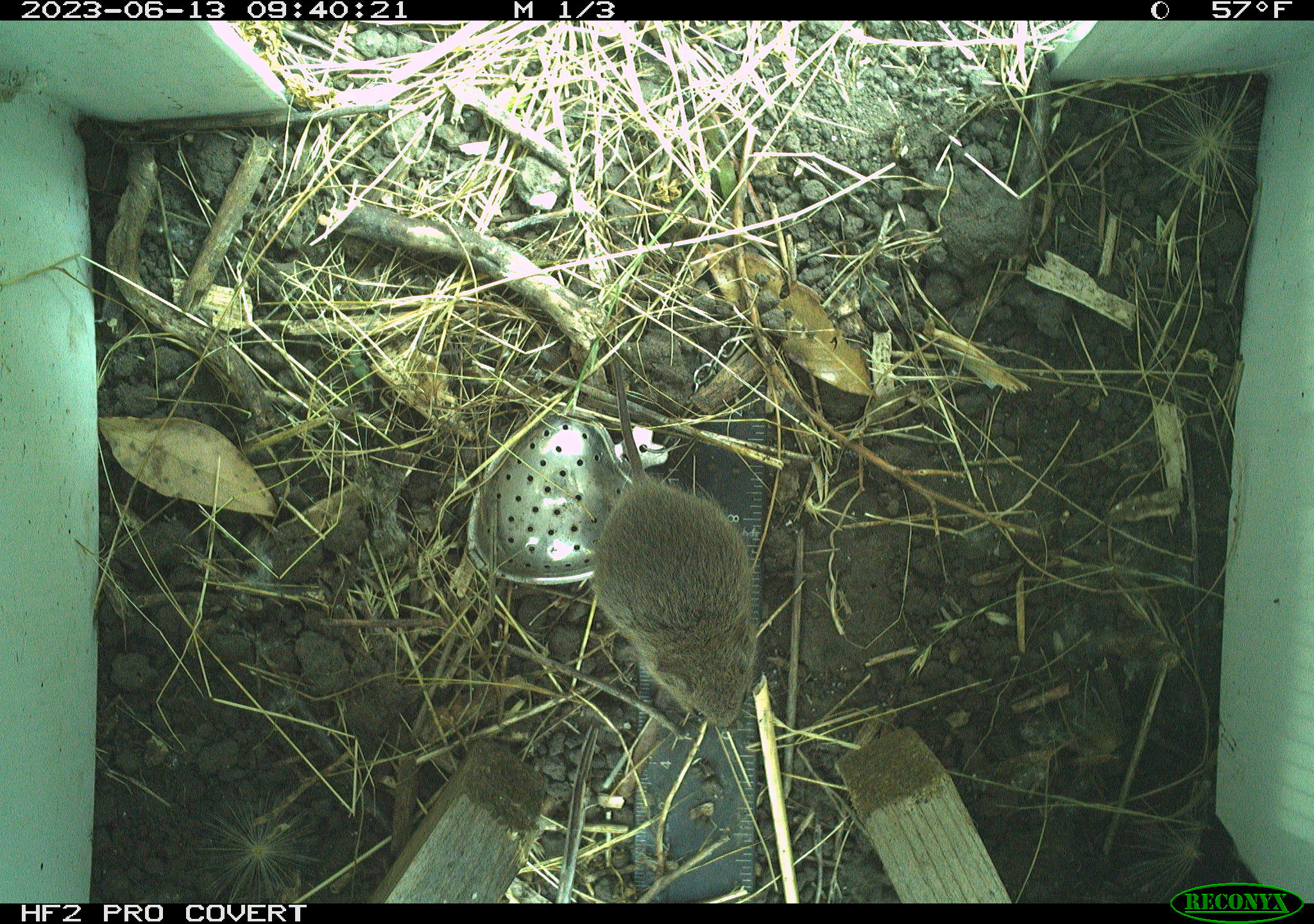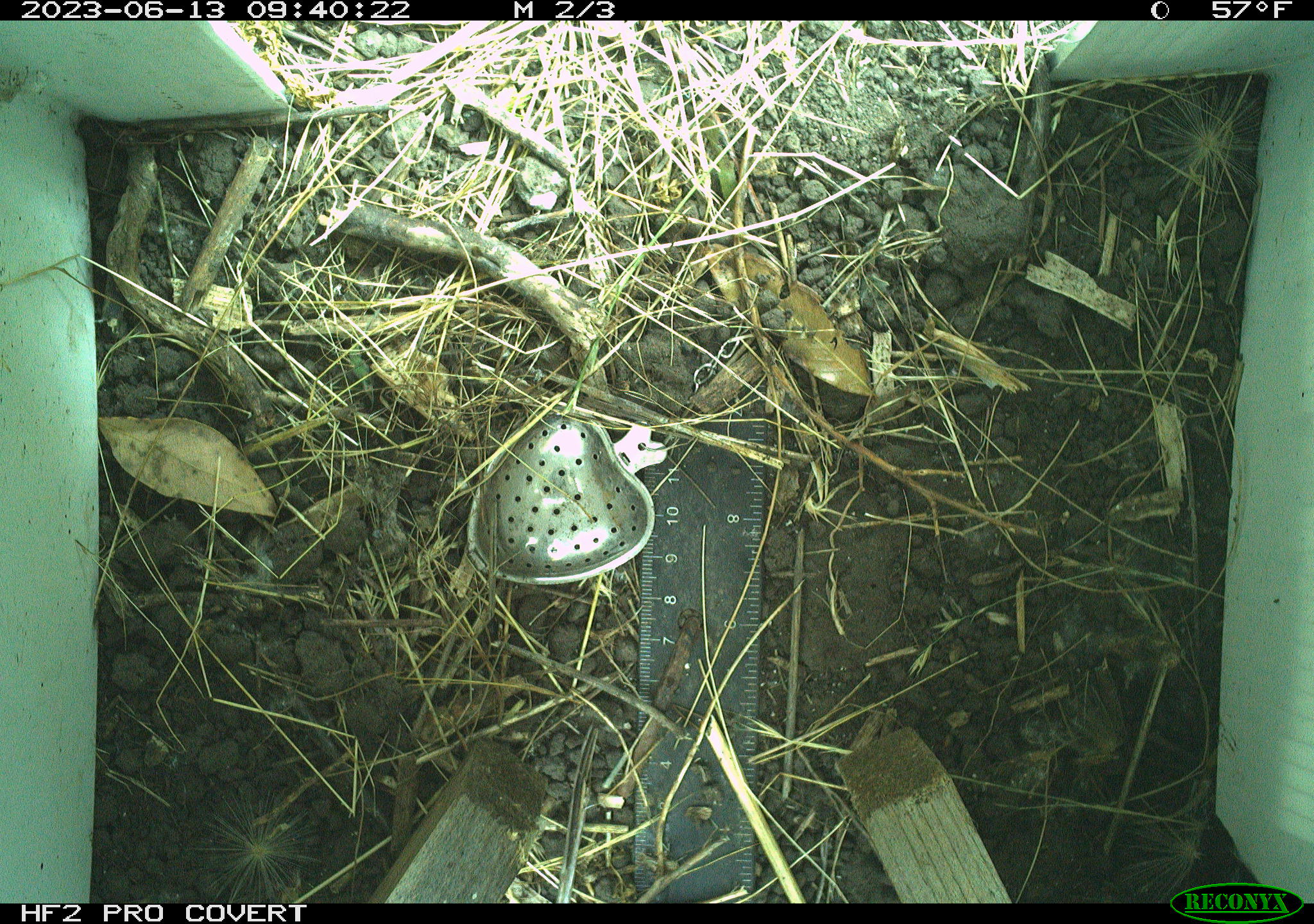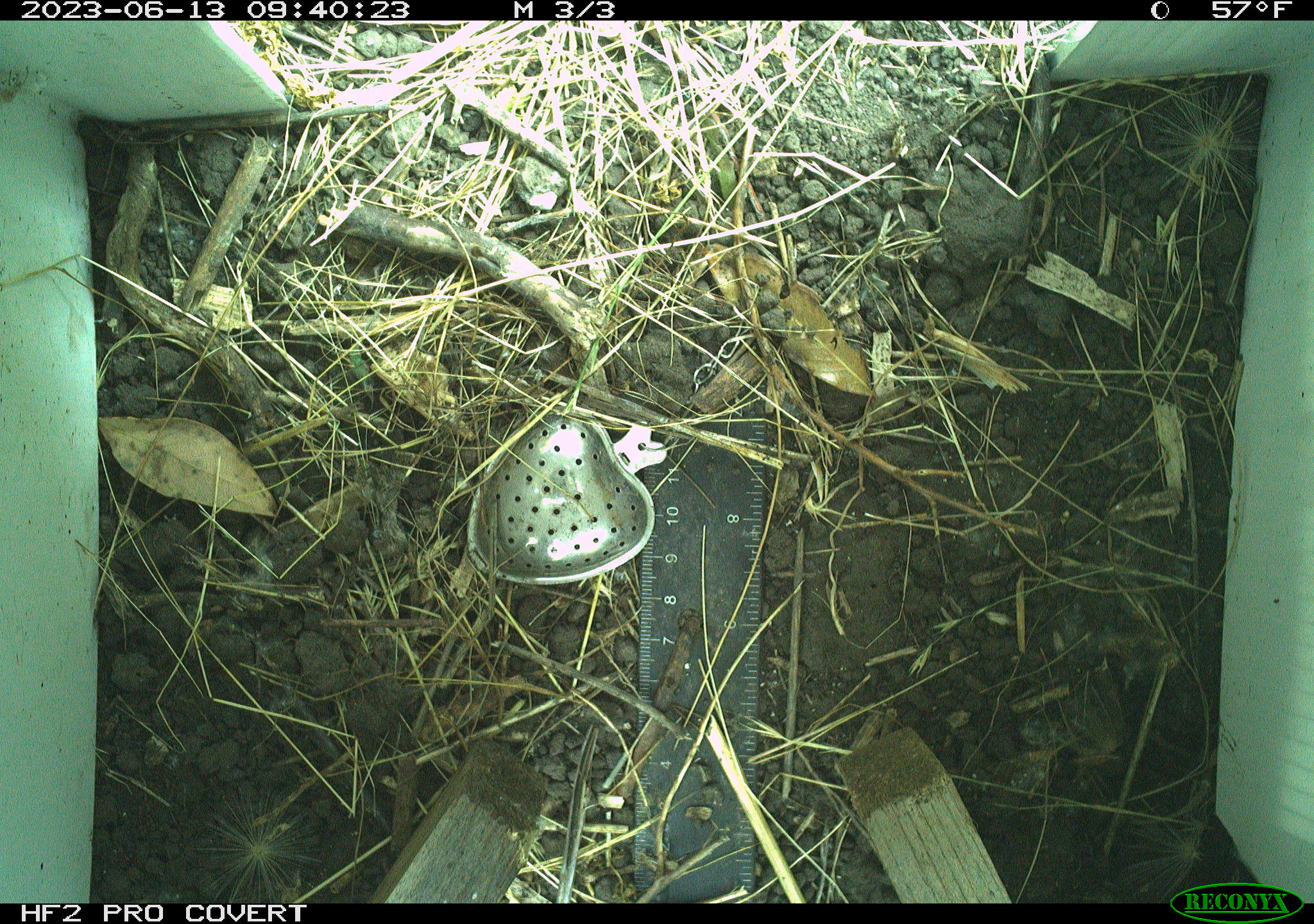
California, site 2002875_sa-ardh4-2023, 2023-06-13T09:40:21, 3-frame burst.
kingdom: Animalia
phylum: Chordata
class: Mammalia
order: Rodentia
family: Cricetidae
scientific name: Arvicolinae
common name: voles, lemmings, and muskrats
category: arvicolinae subfamily